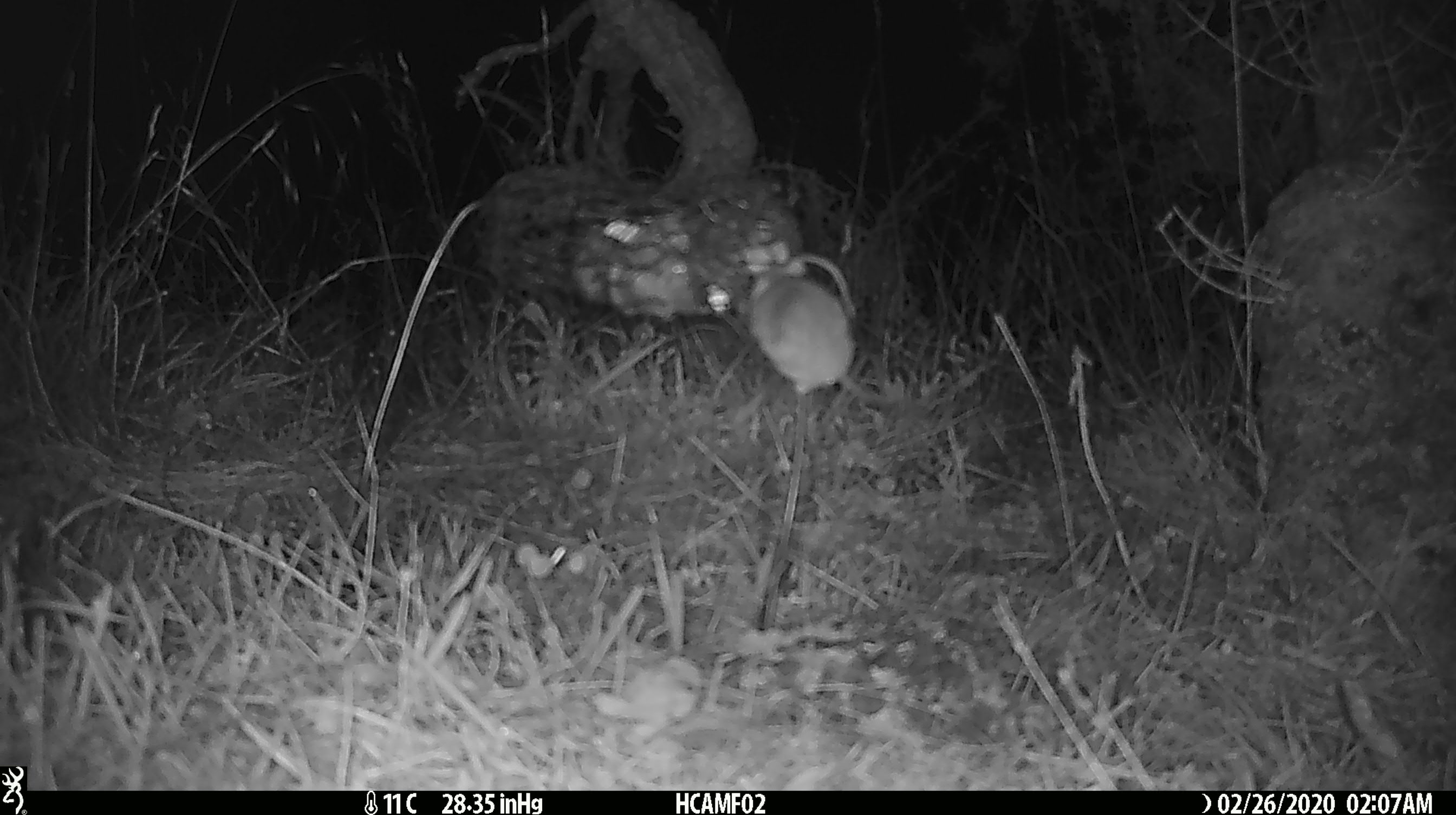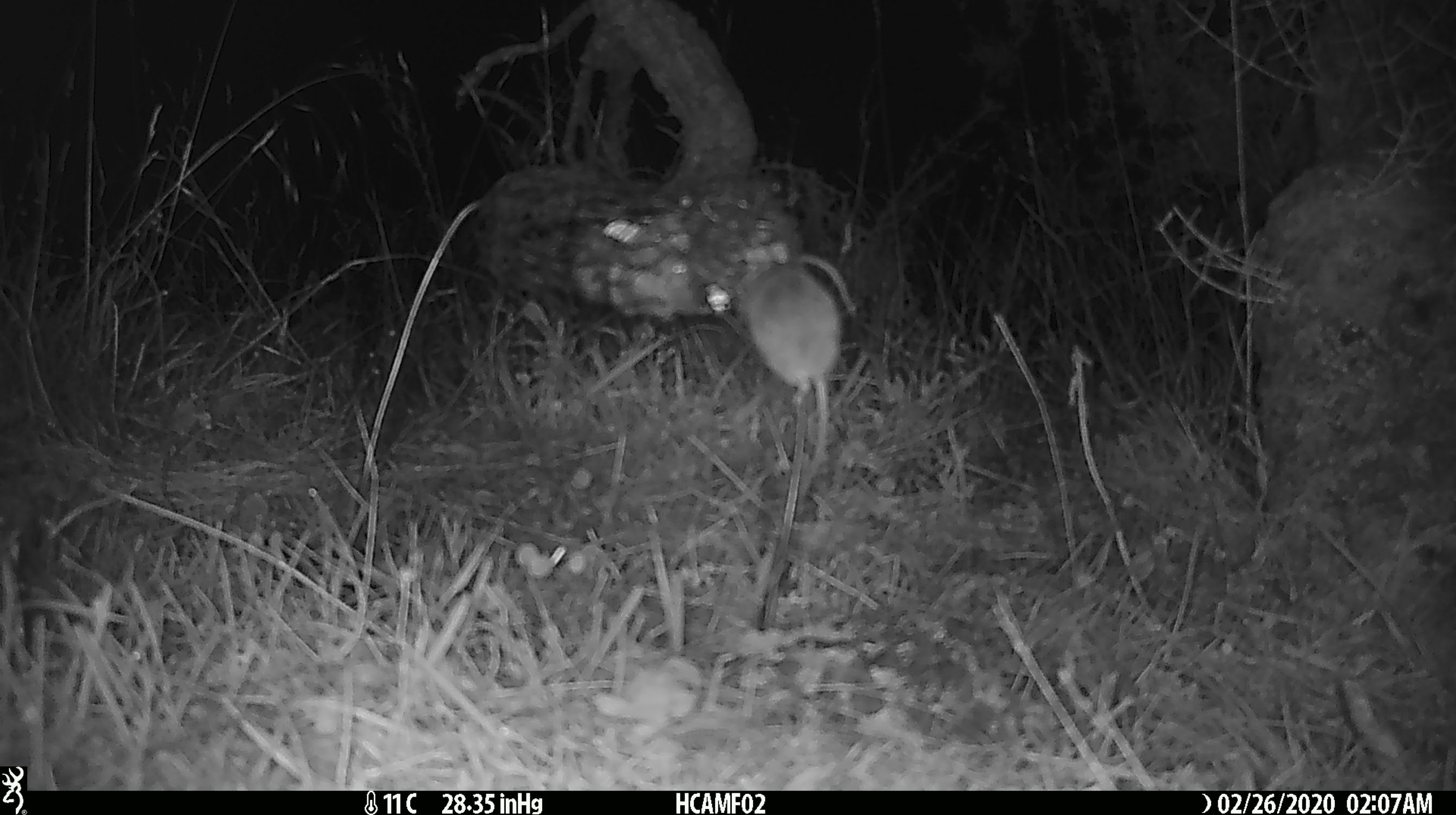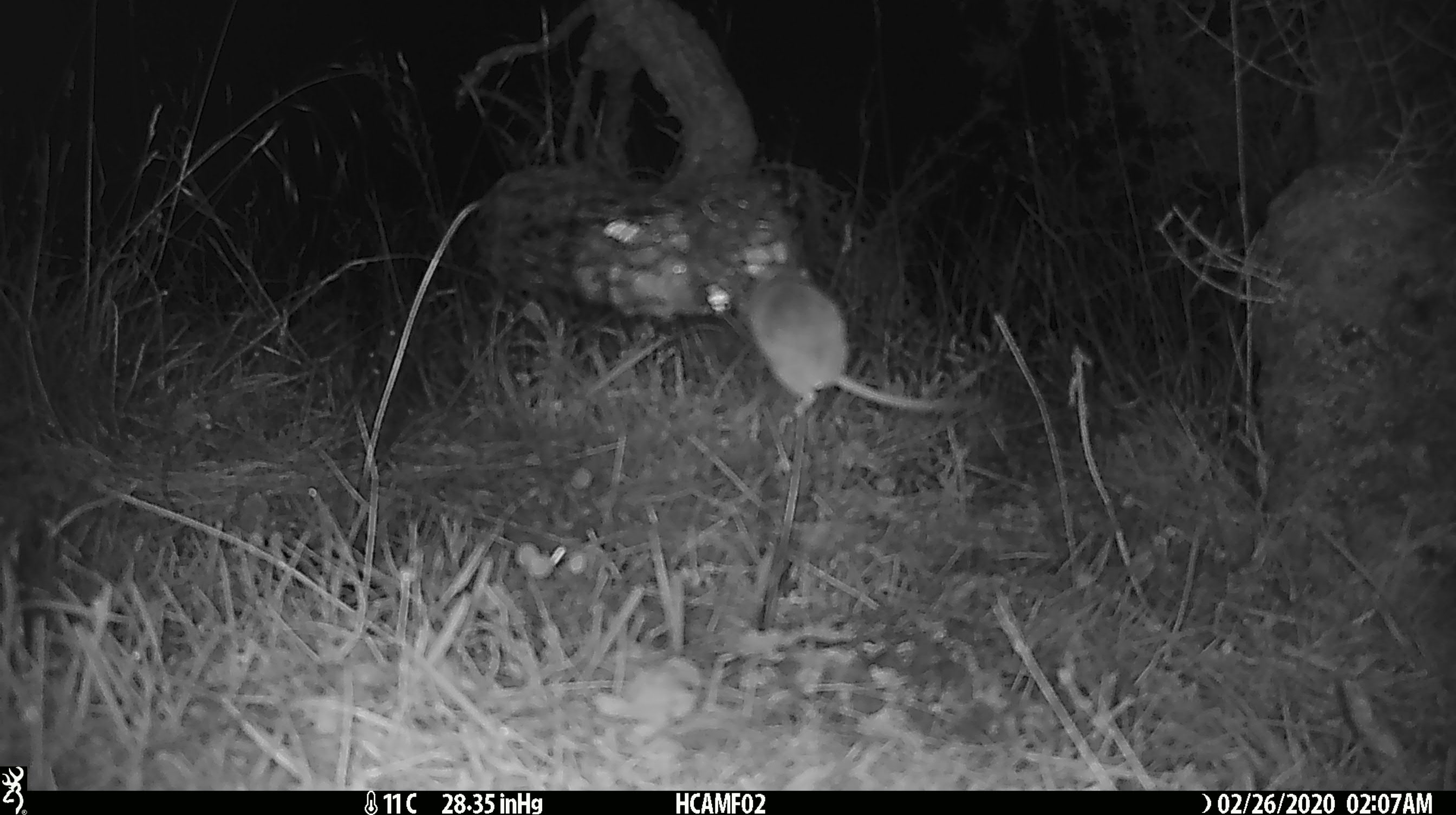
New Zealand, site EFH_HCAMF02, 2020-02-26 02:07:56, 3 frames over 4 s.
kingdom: Animalia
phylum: Chordata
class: Mammalia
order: Rodentia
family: Muridae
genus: Mus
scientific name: Mus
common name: mouse